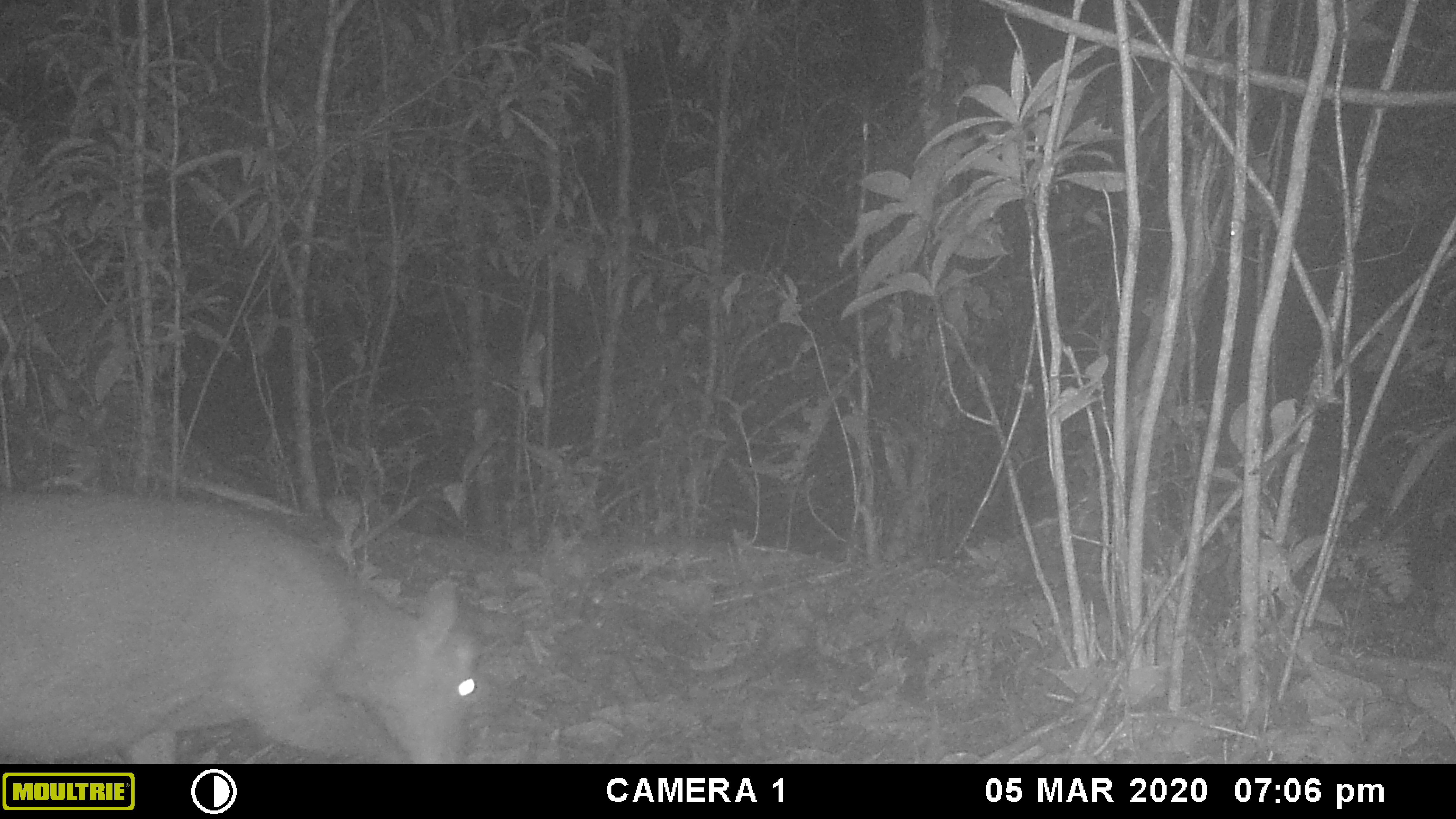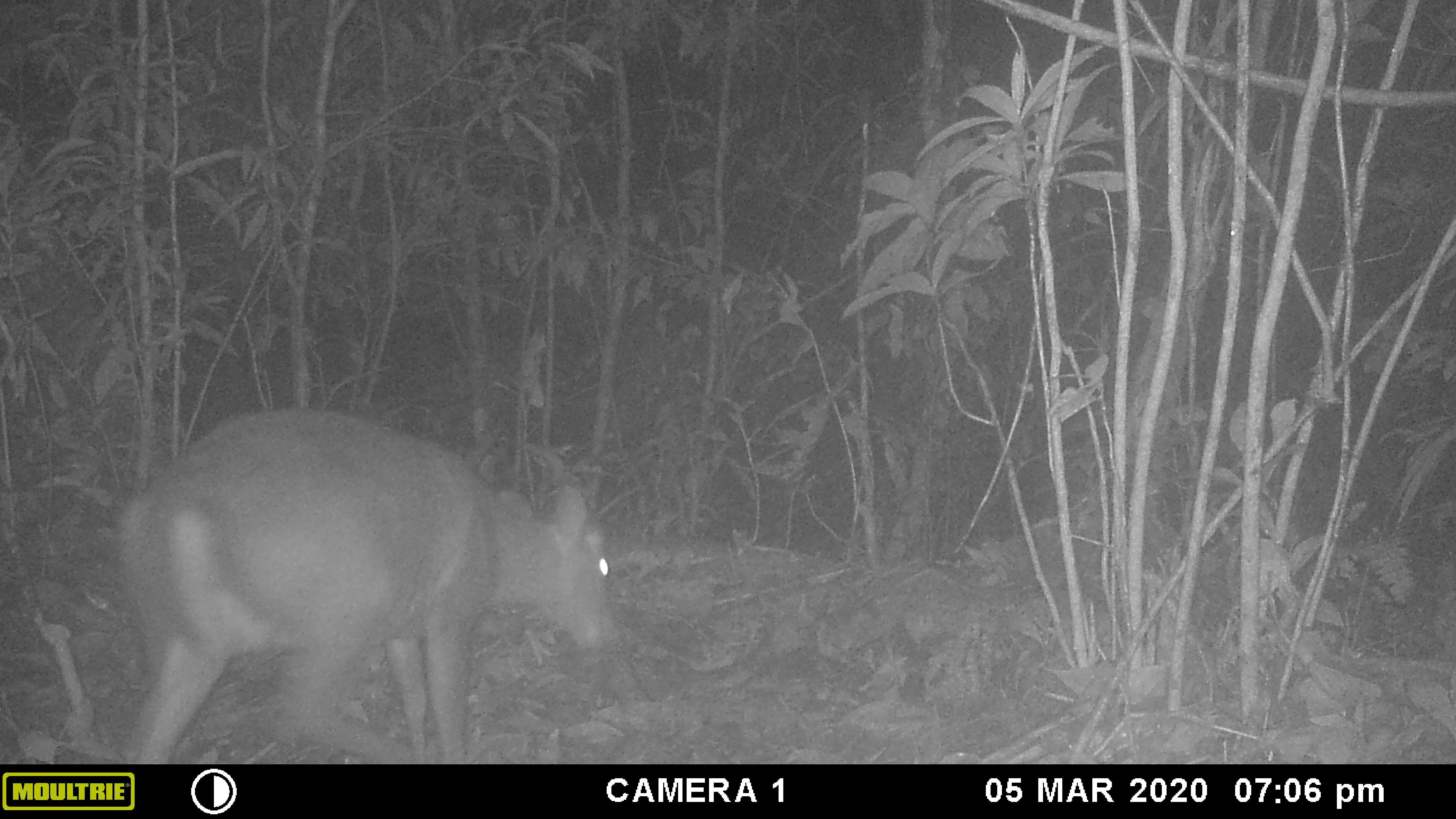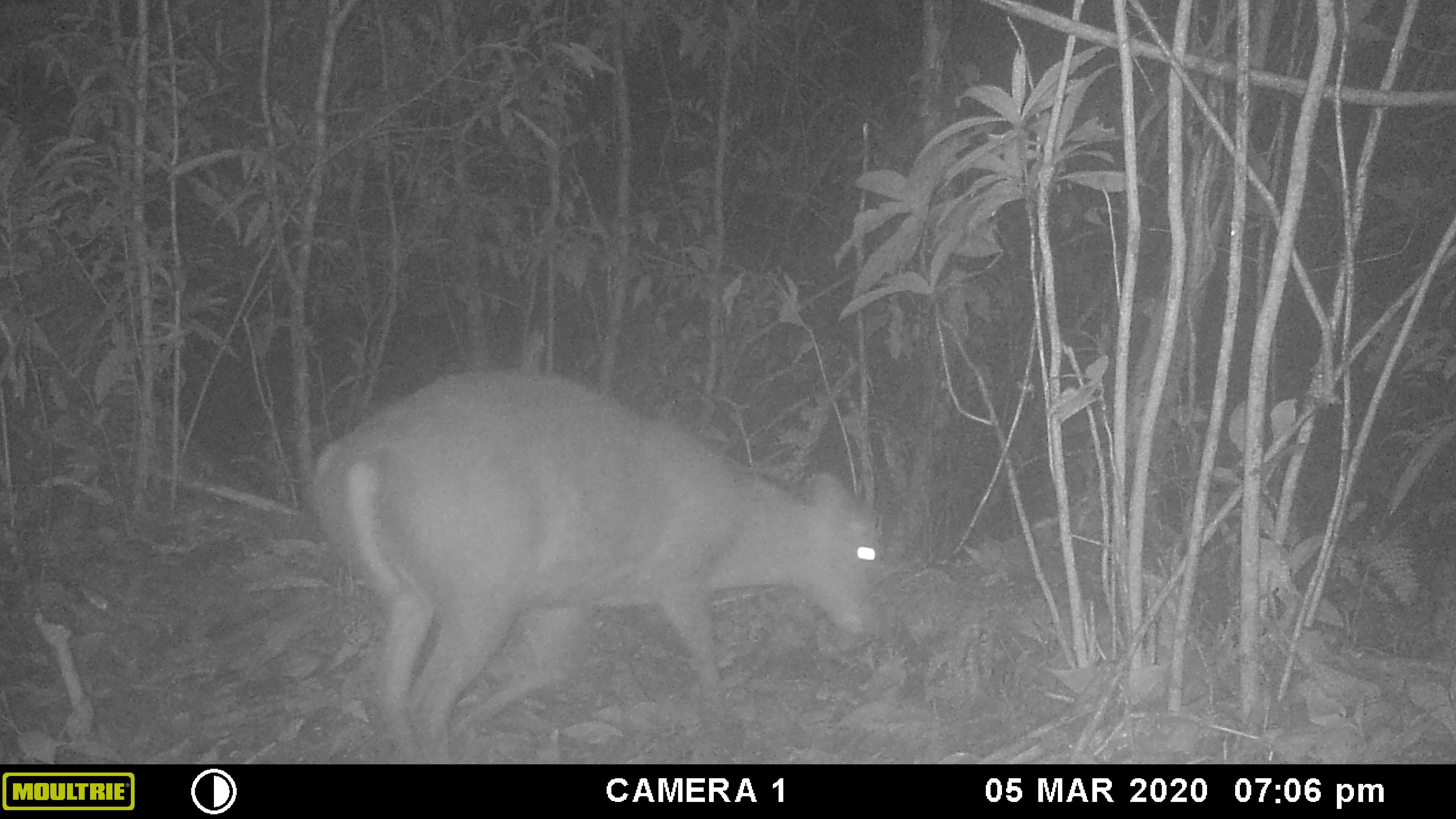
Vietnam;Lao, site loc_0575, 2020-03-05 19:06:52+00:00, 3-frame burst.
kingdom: Animalia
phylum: Chordata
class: Mammalia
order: Artiodactyla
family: Cervidae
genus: Muntiacus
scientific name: Muntiacus rooseveltorum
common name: roosevelt's muntjac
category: roosevelts muntjac group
Roosevelts muntjac group (roosevelt's muntjac) (Muntiacus rooseveltorum). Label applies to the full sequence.